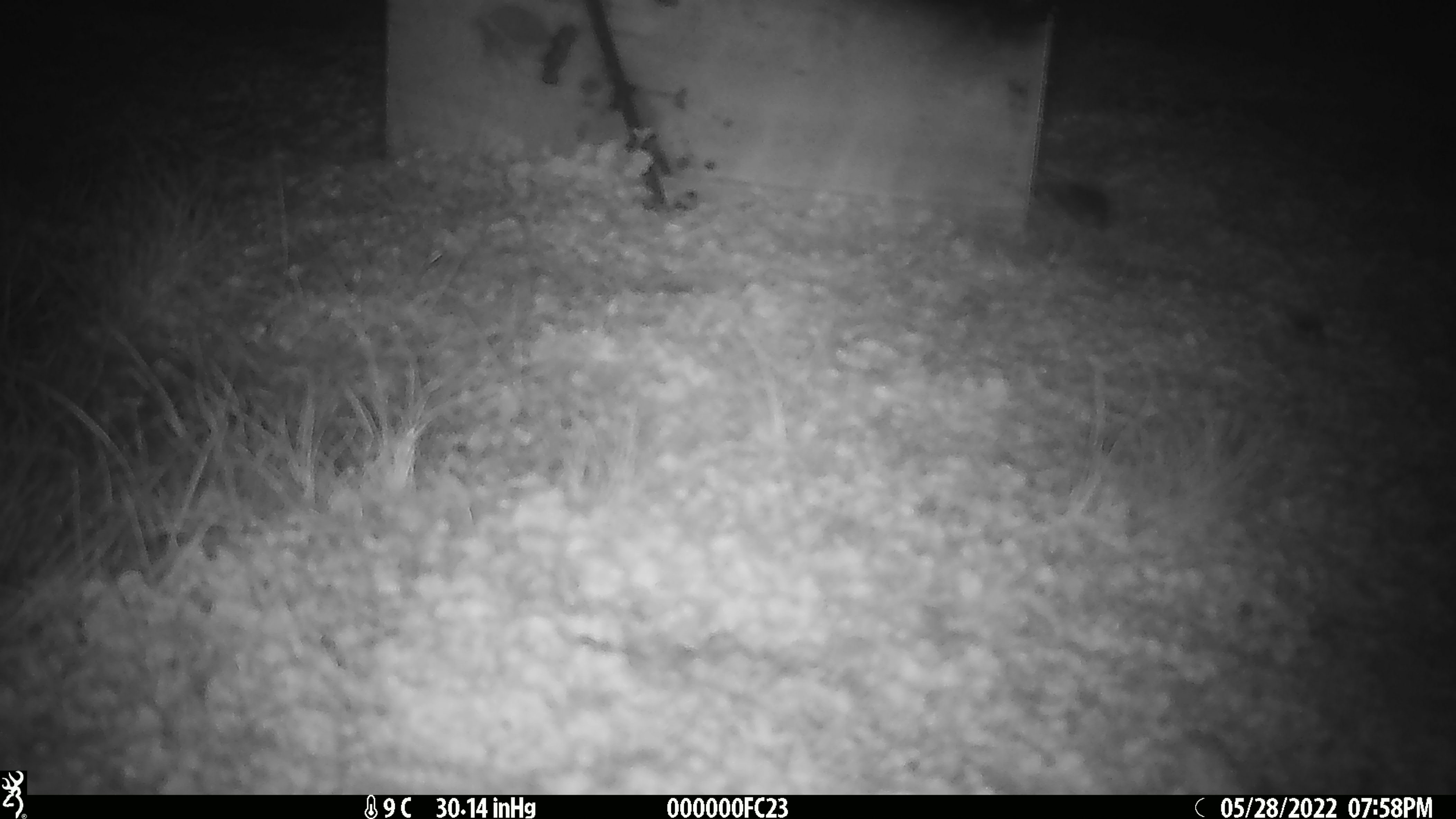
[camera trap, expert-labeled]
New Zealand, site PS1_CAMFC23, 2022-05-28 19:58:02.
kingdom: Animalia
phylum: Chordata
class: Mammalia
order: Rodentia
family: Muridae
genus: Mus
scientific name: Mus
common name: mouse